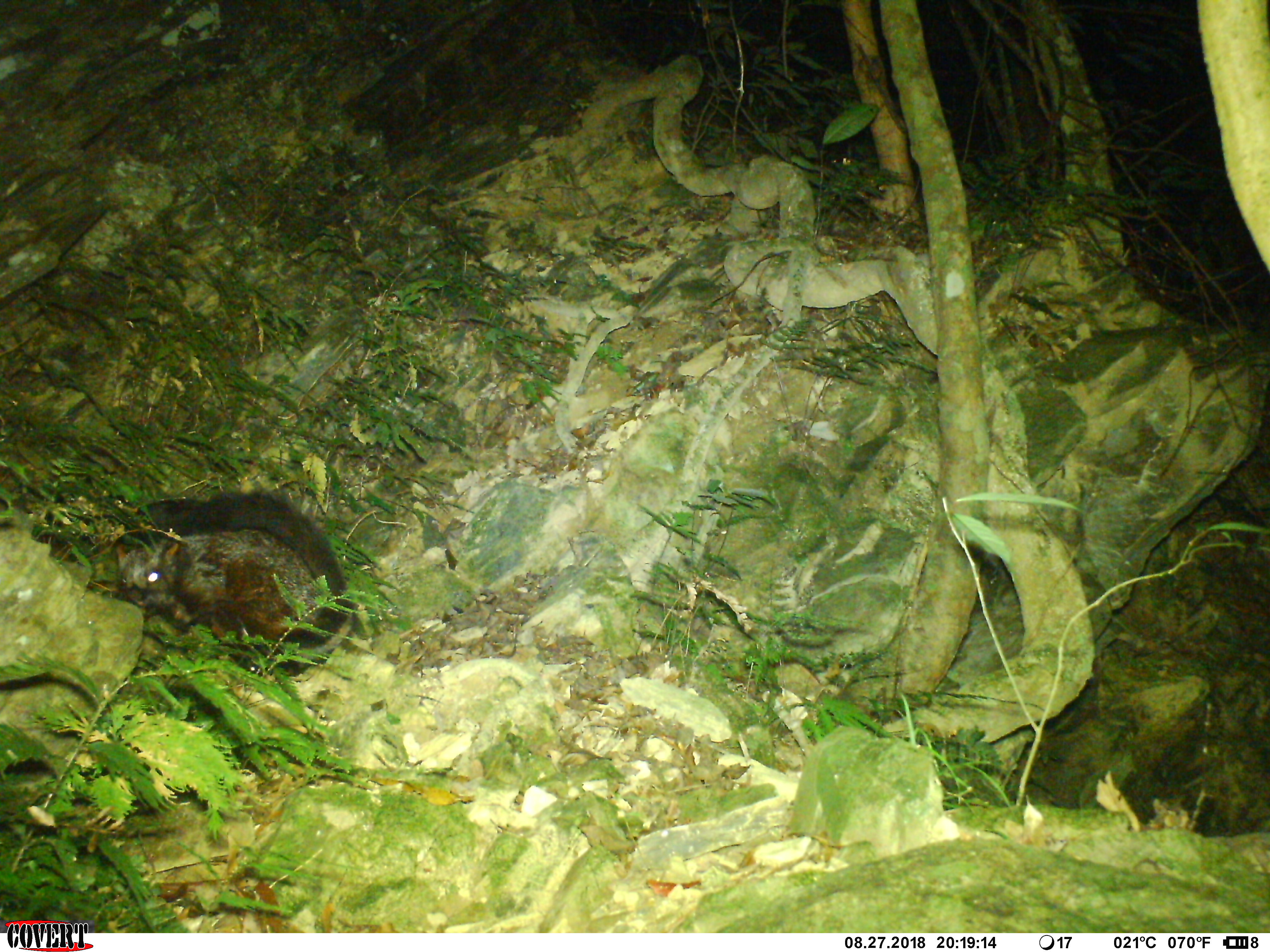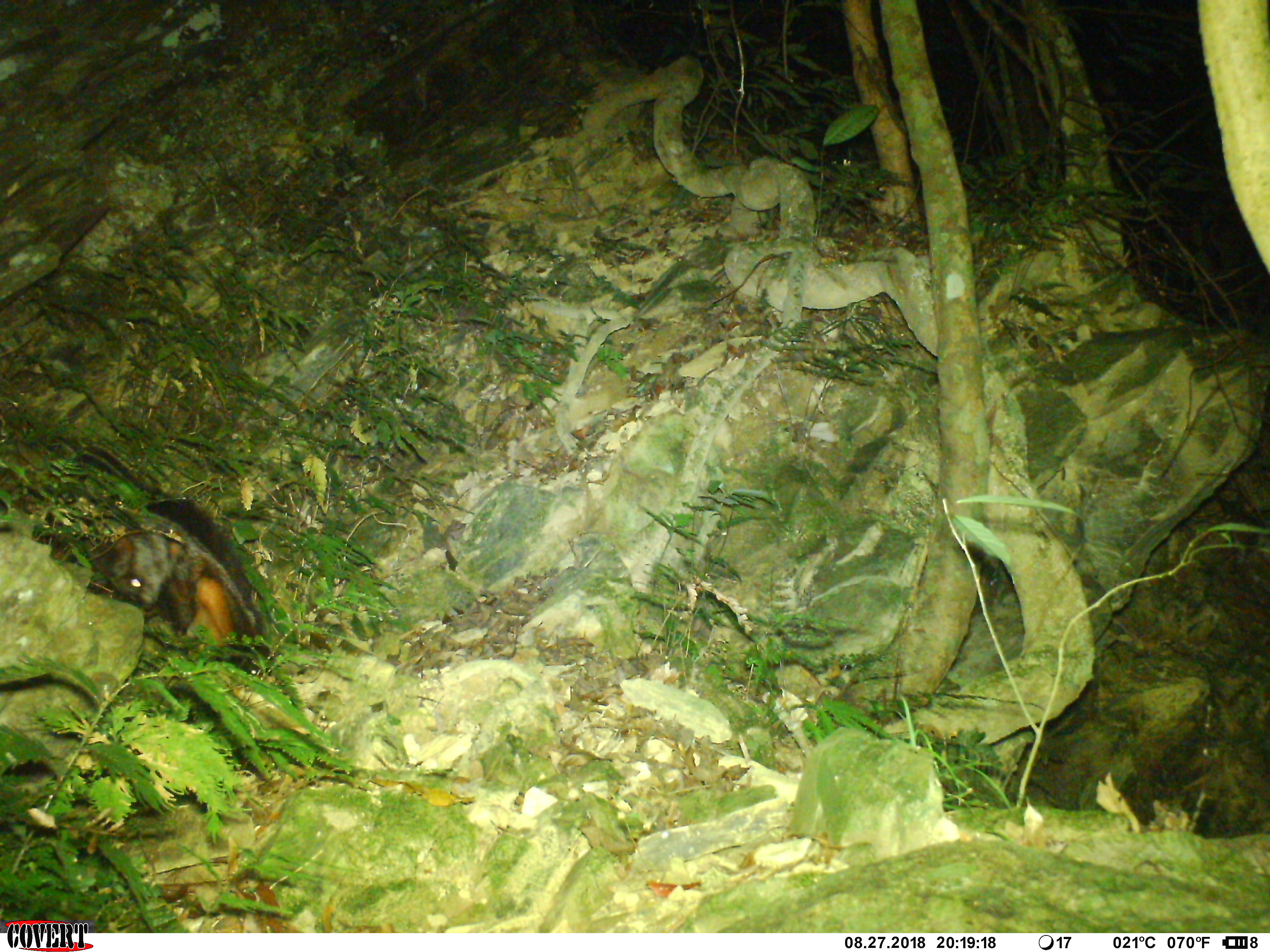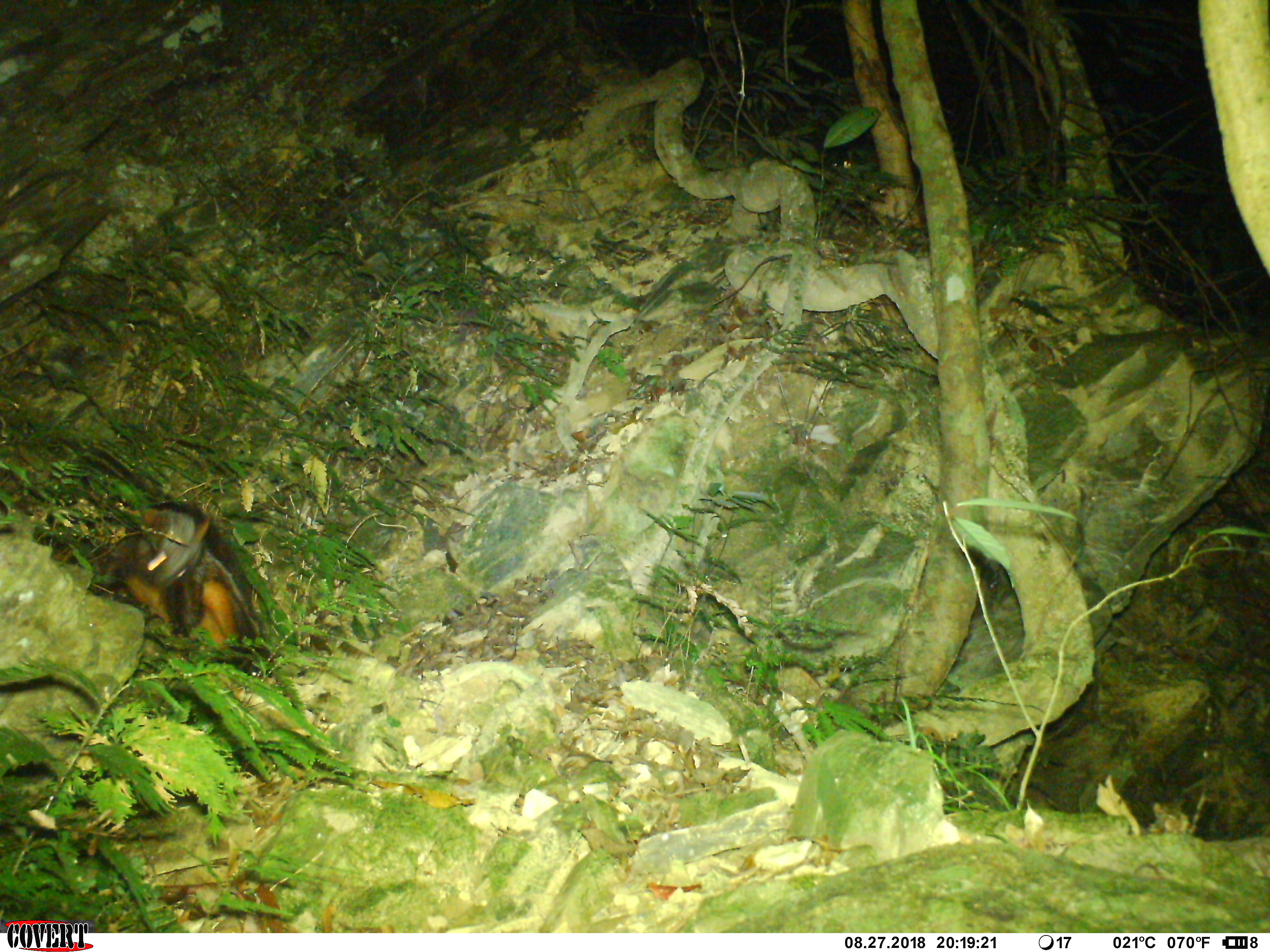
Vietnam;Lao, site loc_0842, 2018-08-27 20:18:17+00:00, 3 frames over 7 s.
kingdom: Animalia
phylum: Chordata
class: Mammalia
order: Rodentia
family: Sciuridae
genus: Petaurista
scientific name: Petaurista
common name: giant flying squirrel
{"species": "giant flying squirrel (Petaurista)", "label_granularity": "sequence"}